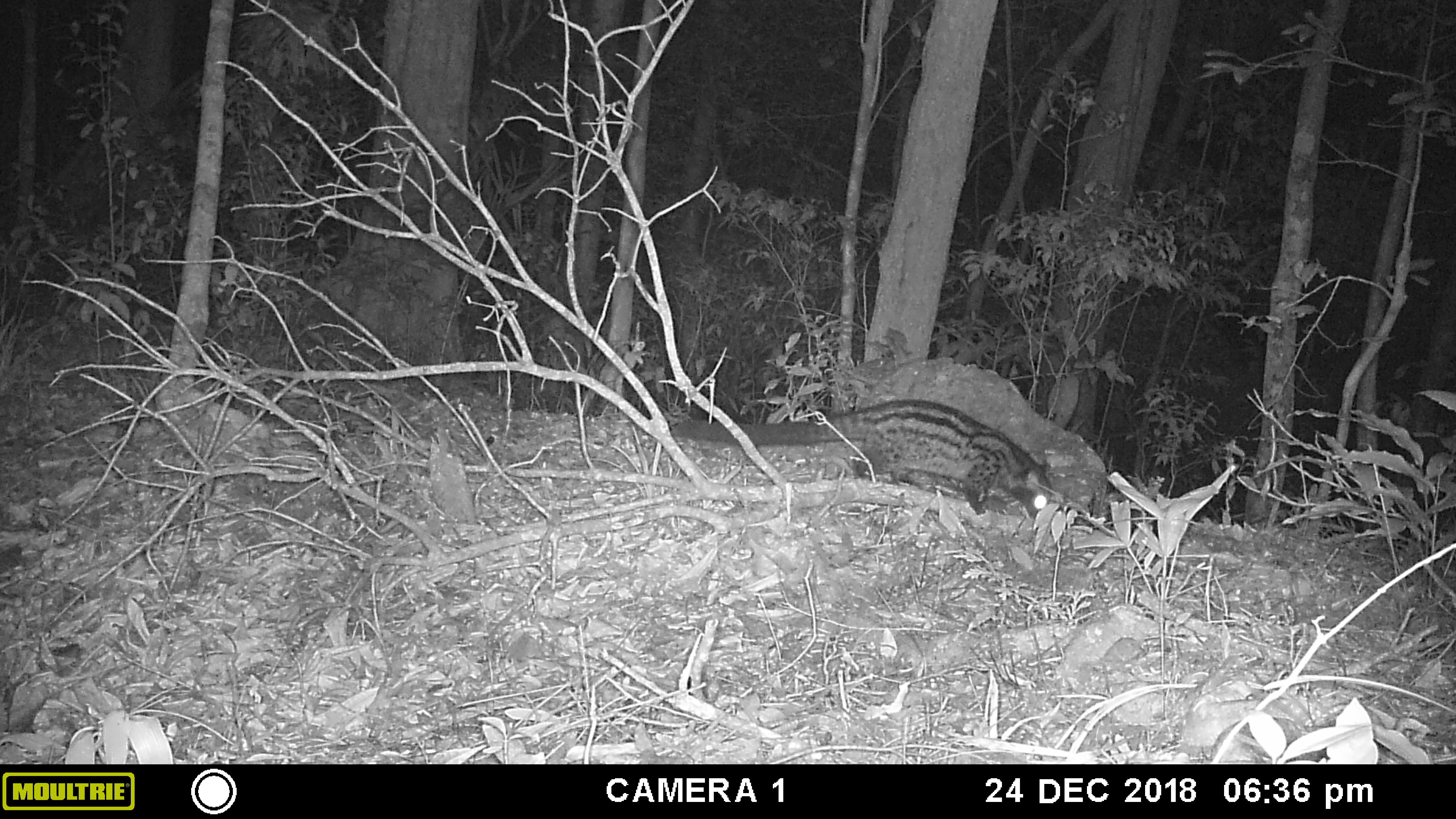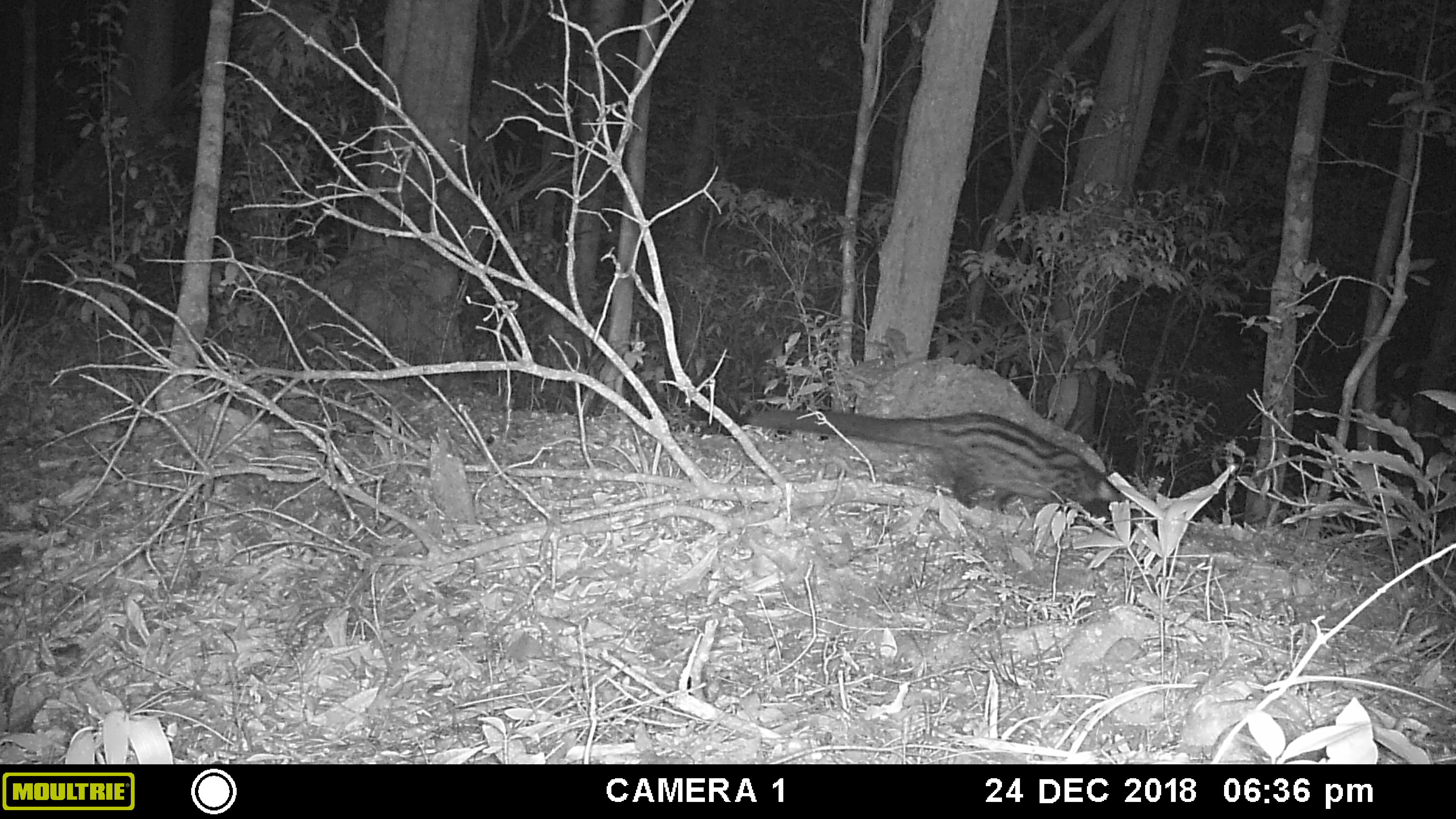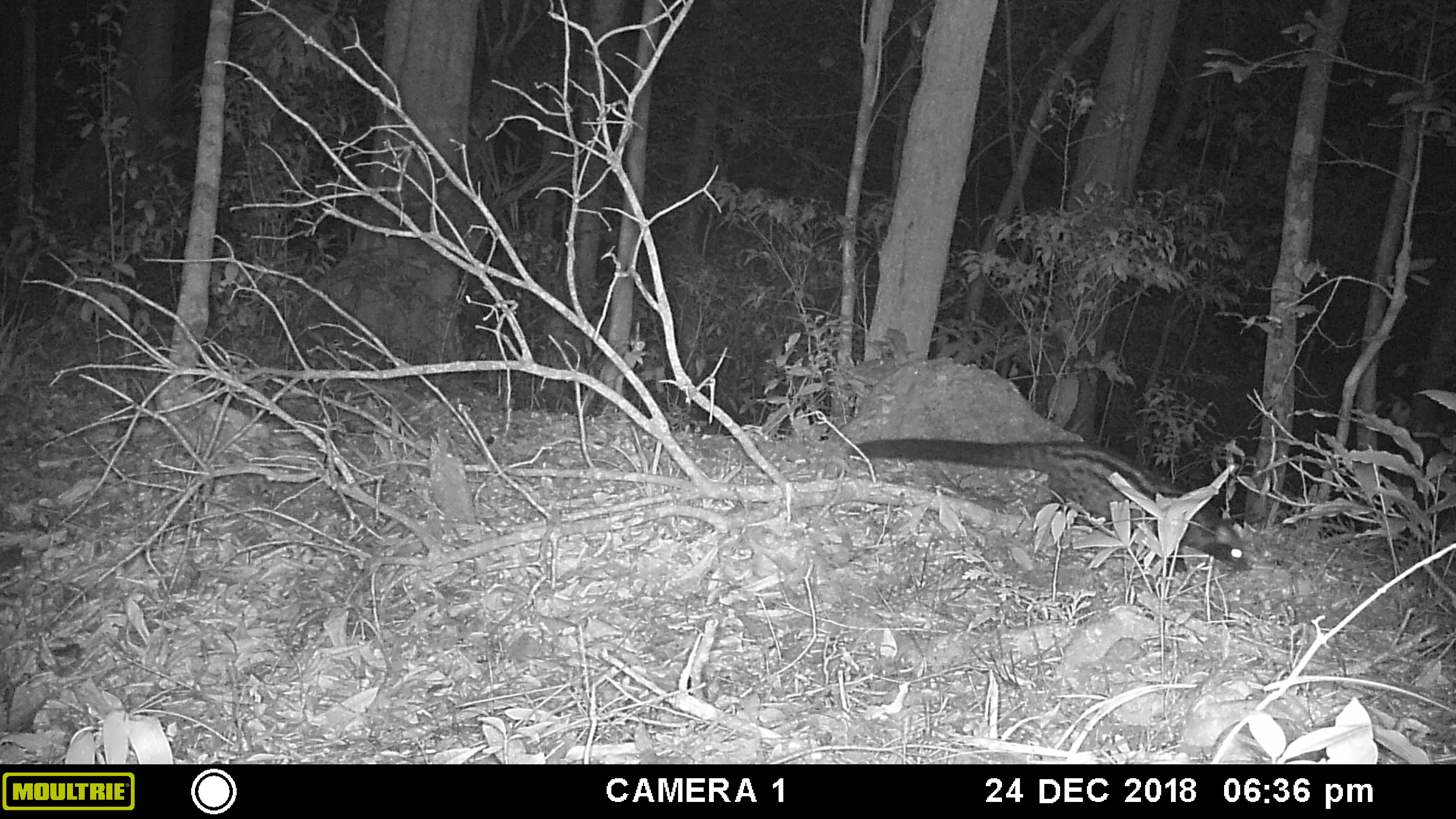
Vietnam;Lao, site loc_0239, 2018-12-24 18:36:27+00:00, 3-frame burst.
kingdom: Animalia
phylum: Chordata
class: Mammalia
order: Carnivora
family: Viverridae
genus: Paradoxurus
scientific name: Paradoxurus hermaphroditus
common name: common palm civet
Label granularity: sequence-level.